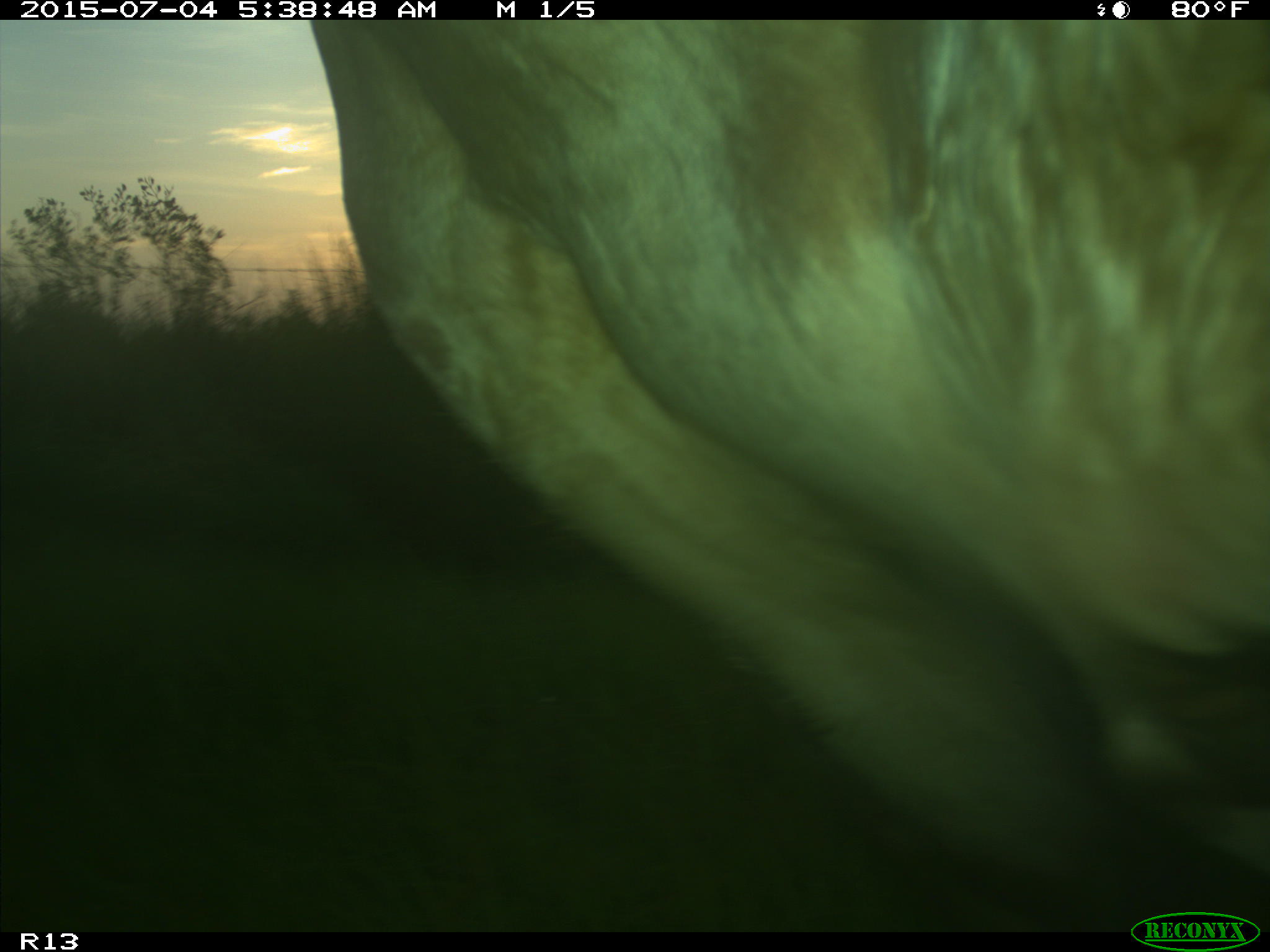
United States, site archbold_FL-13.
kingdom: Animalia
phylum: Chordata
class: Mammalia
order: Artiodactyla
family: Bovidae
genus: Bos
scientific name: Bos taurus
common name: domestic cow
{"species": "Bos taurus (domestic cow)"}